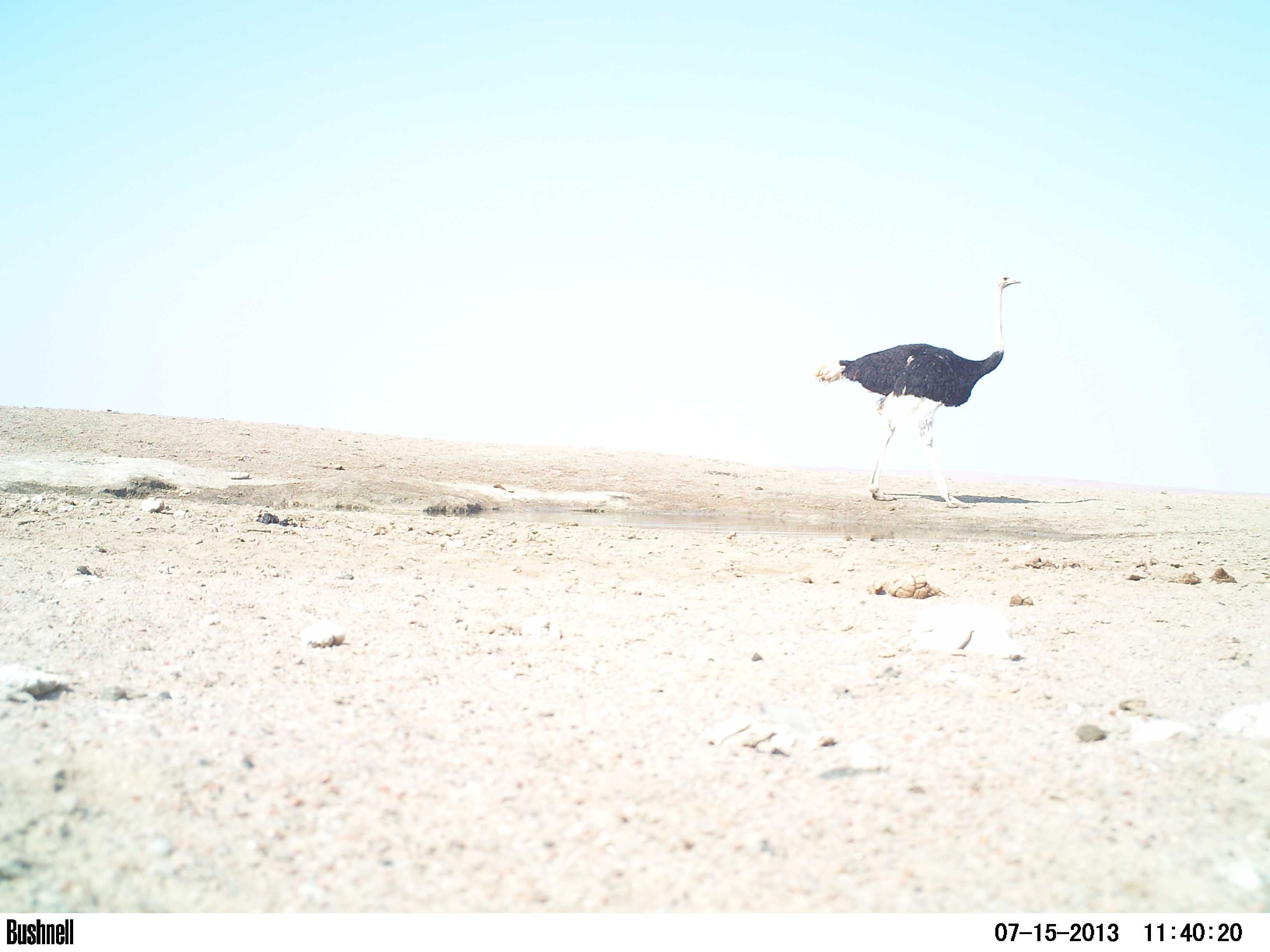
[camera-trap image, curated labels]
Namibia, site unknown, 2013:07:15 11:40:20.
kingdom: Animalia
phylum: Chordata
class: Aves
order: Struthioniformes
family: Struthionidae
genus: Struthio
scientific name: Struthio camelus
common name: common ostrich